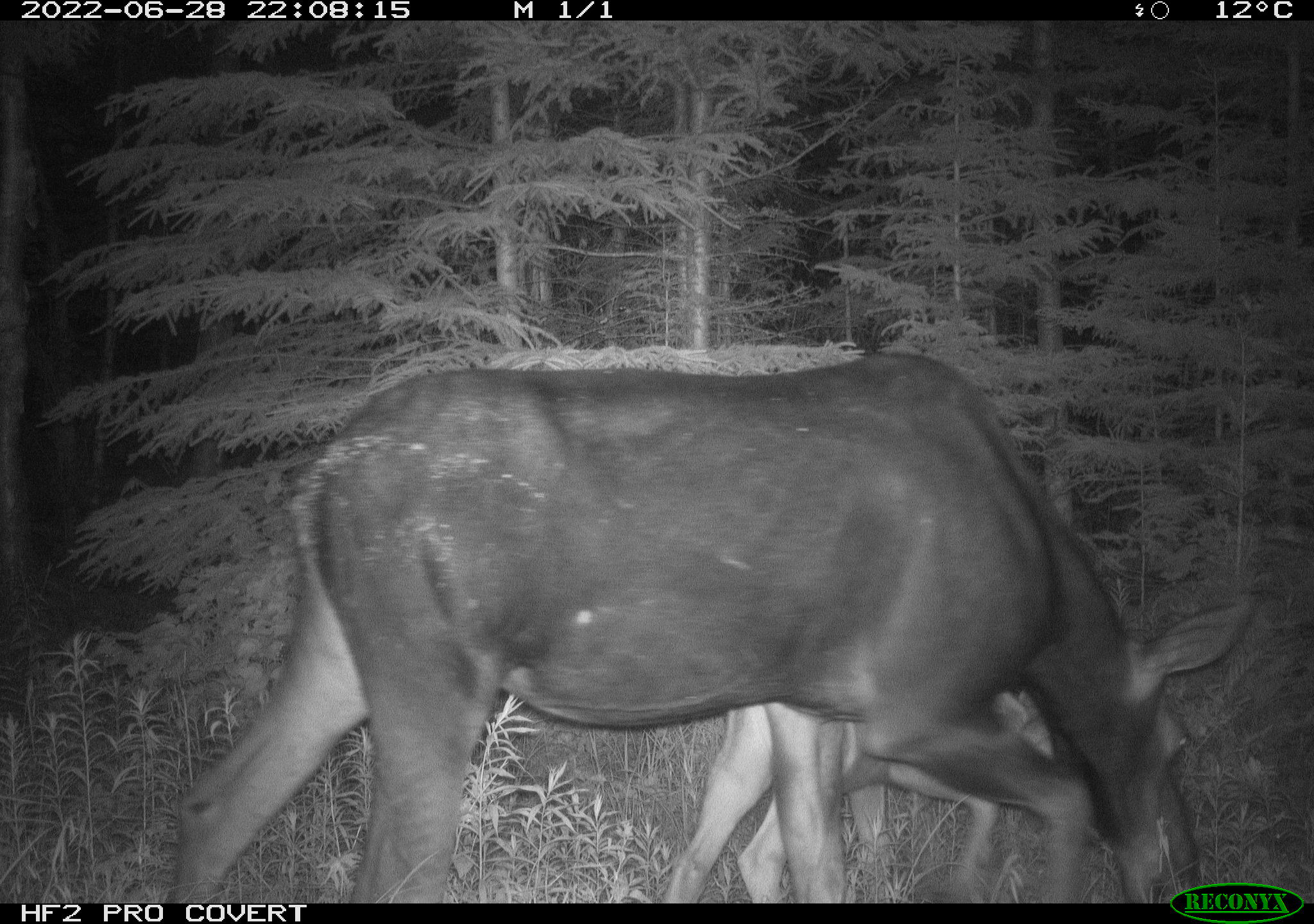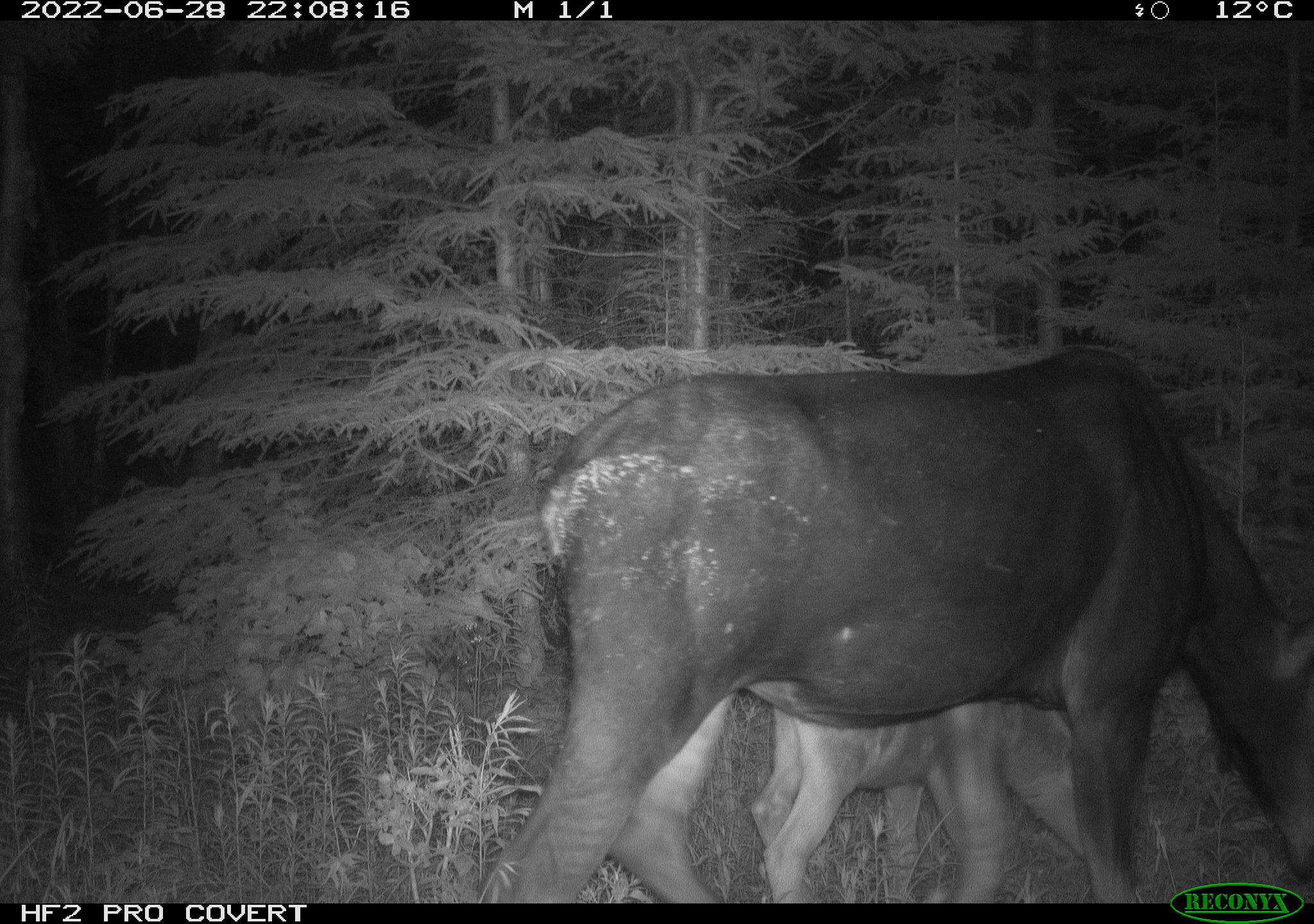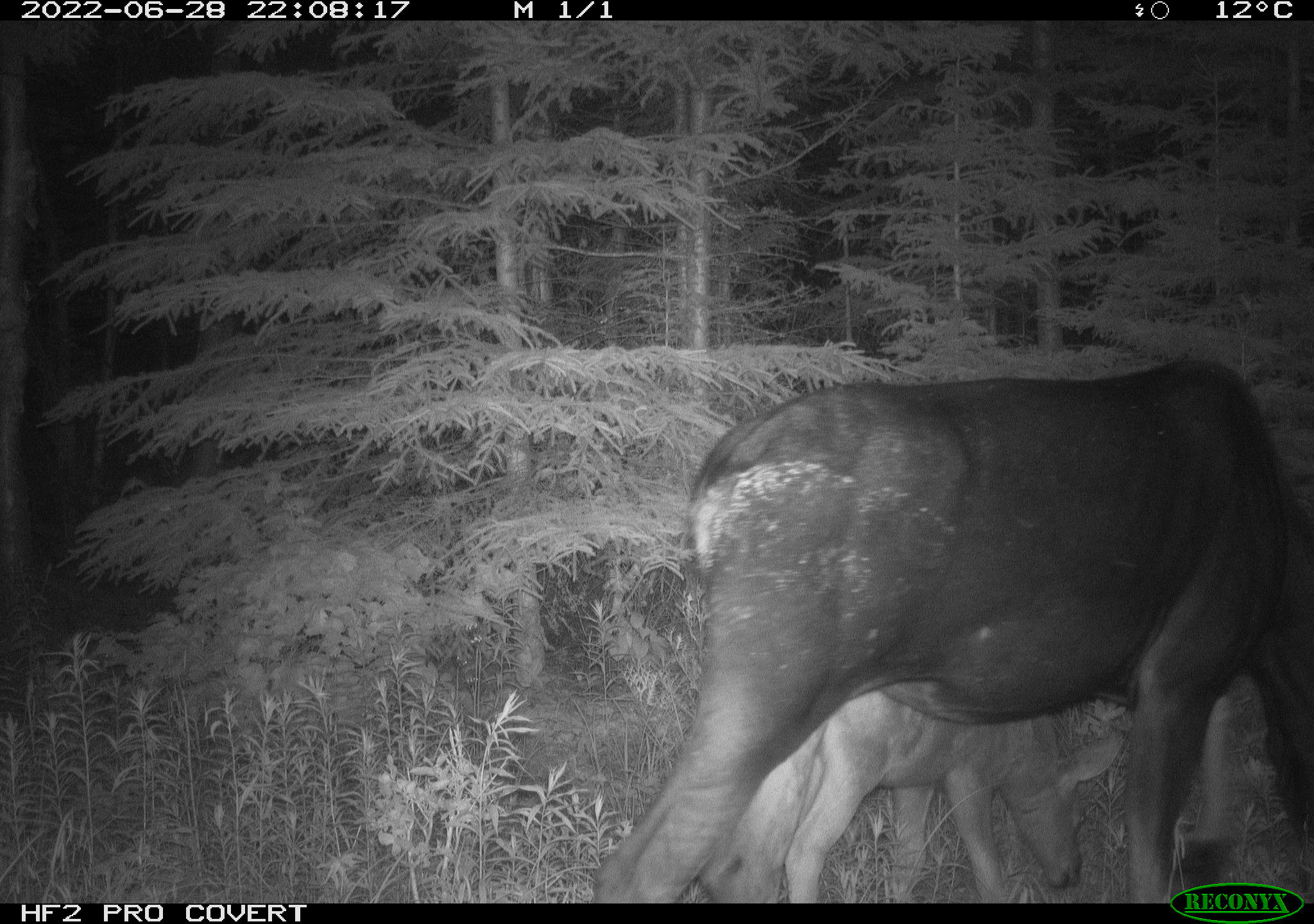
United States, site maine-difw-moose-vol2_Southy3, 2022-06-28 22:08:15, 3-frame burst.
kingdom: Animalia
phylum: Chordata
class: Mammalia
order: Artiodactyla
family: Cervidae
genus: Alces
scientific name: Alces alces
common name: moose